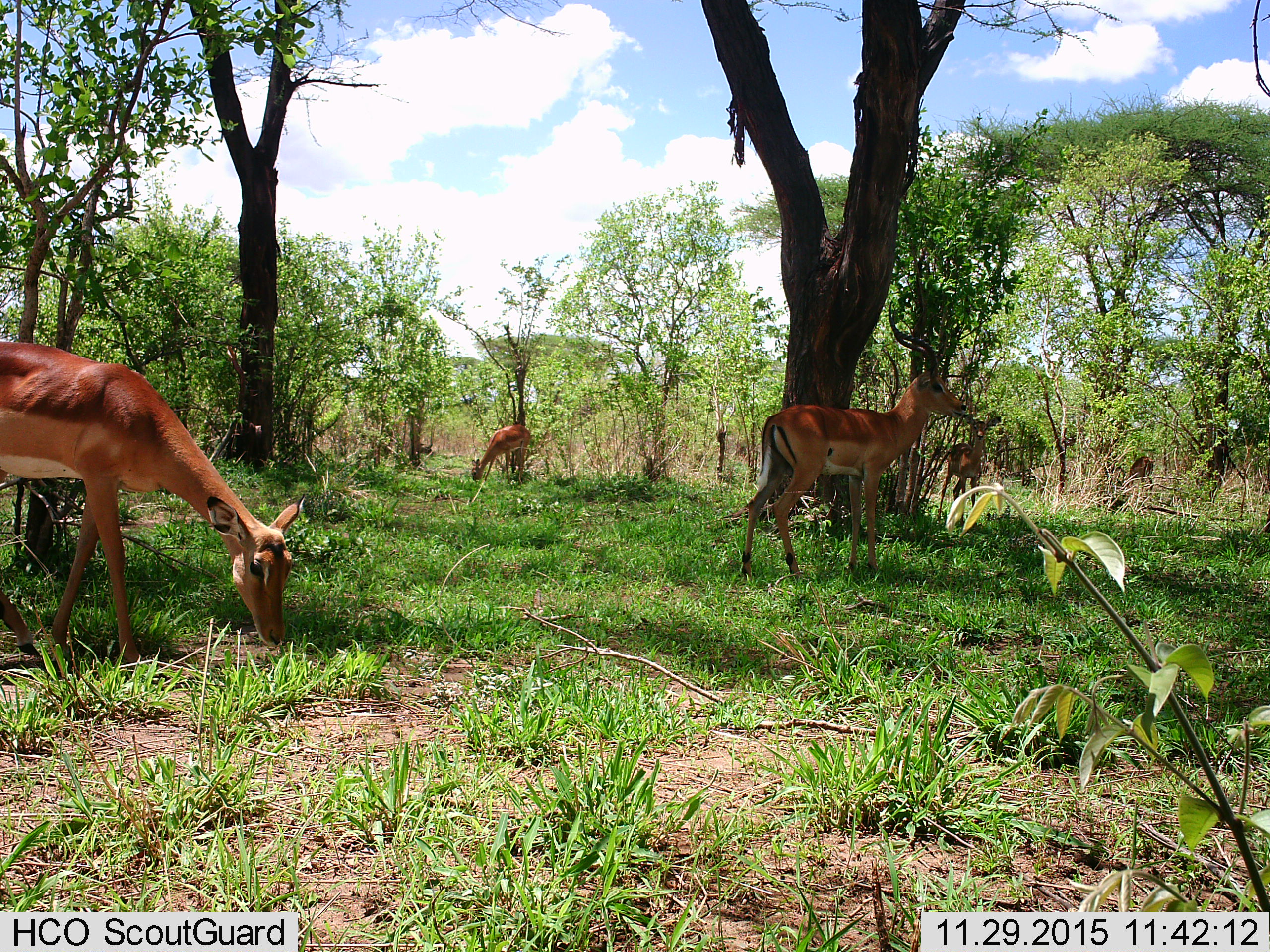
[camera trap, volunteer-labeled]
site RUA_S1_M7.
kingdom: Animalia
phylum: Chordata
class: Mammalia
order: Artiodactyla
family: Bovidae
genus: Aepyceros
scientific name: Aepyceros melampus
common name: impala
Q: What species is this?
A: Impala (Aepyceros melampus).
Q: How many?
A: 5.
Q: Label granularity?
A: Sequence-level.